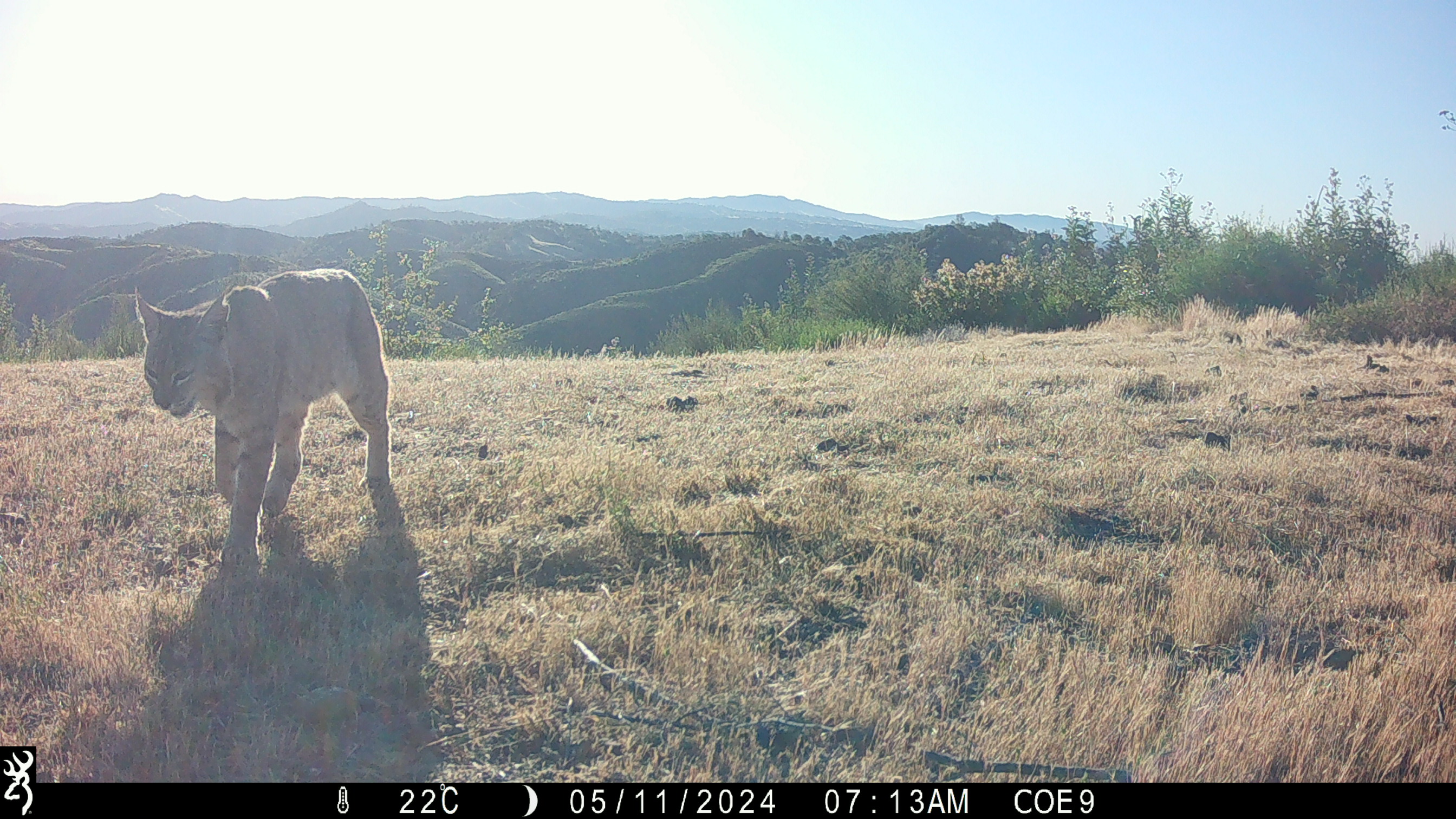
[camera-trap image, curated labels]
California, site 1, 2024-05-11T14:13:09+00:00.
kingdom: Animalia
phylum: Chordata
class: Mammalia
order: Carnivora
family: Felidae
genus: Lynx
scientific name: Lynx rufus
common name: bobcat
Bobcat (Lynx rufus).